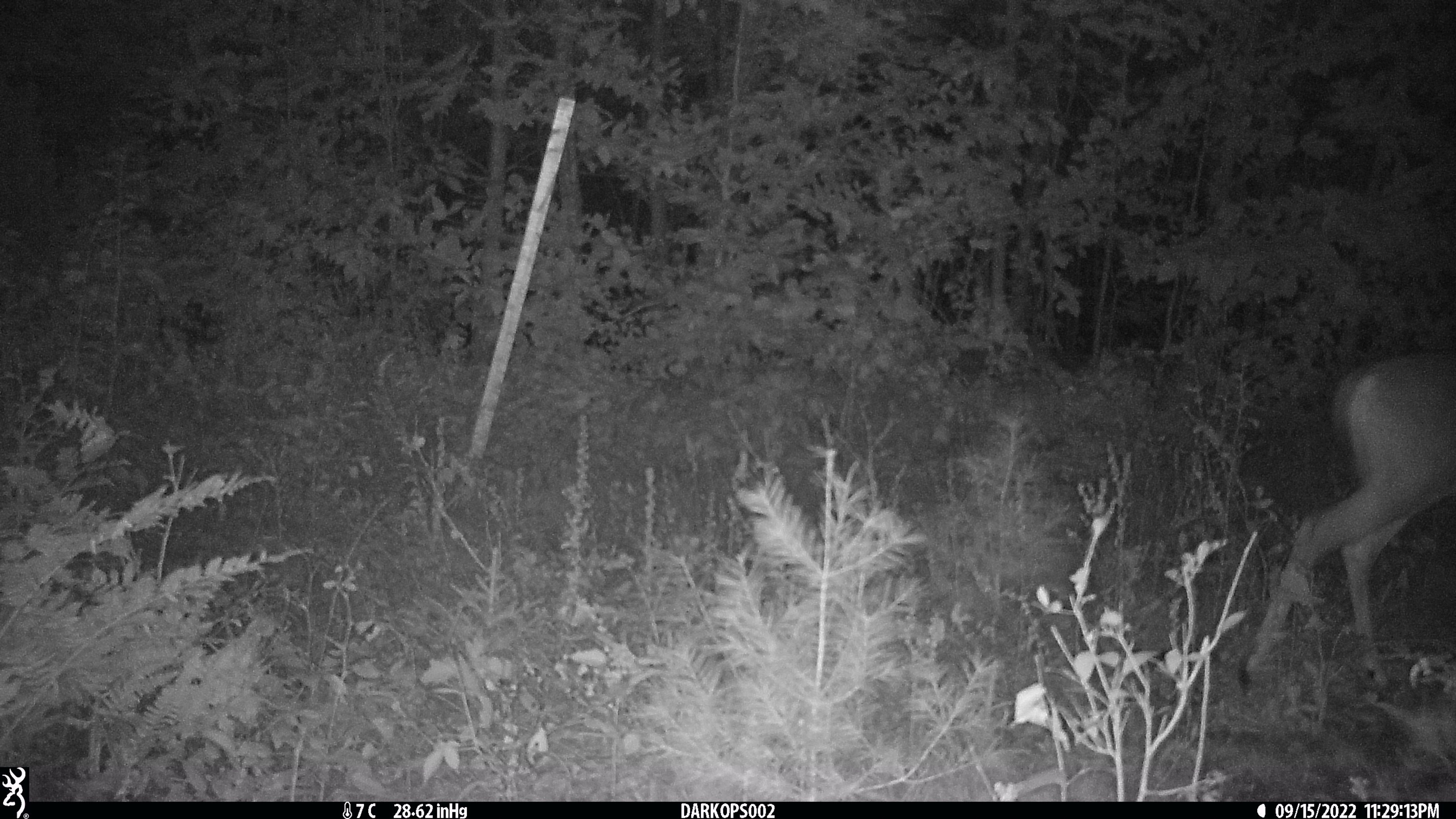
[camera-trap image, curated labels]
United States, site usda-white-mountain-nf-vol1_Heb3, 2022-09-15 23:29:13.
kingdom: Animalia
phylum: Chordata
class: Mammalia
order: Artiodactyla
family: Cervidae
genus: Odocoileus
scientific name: Odocoileus virginianus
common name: white-tailed deer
White-tailed deer (Odocoileus virginianus).